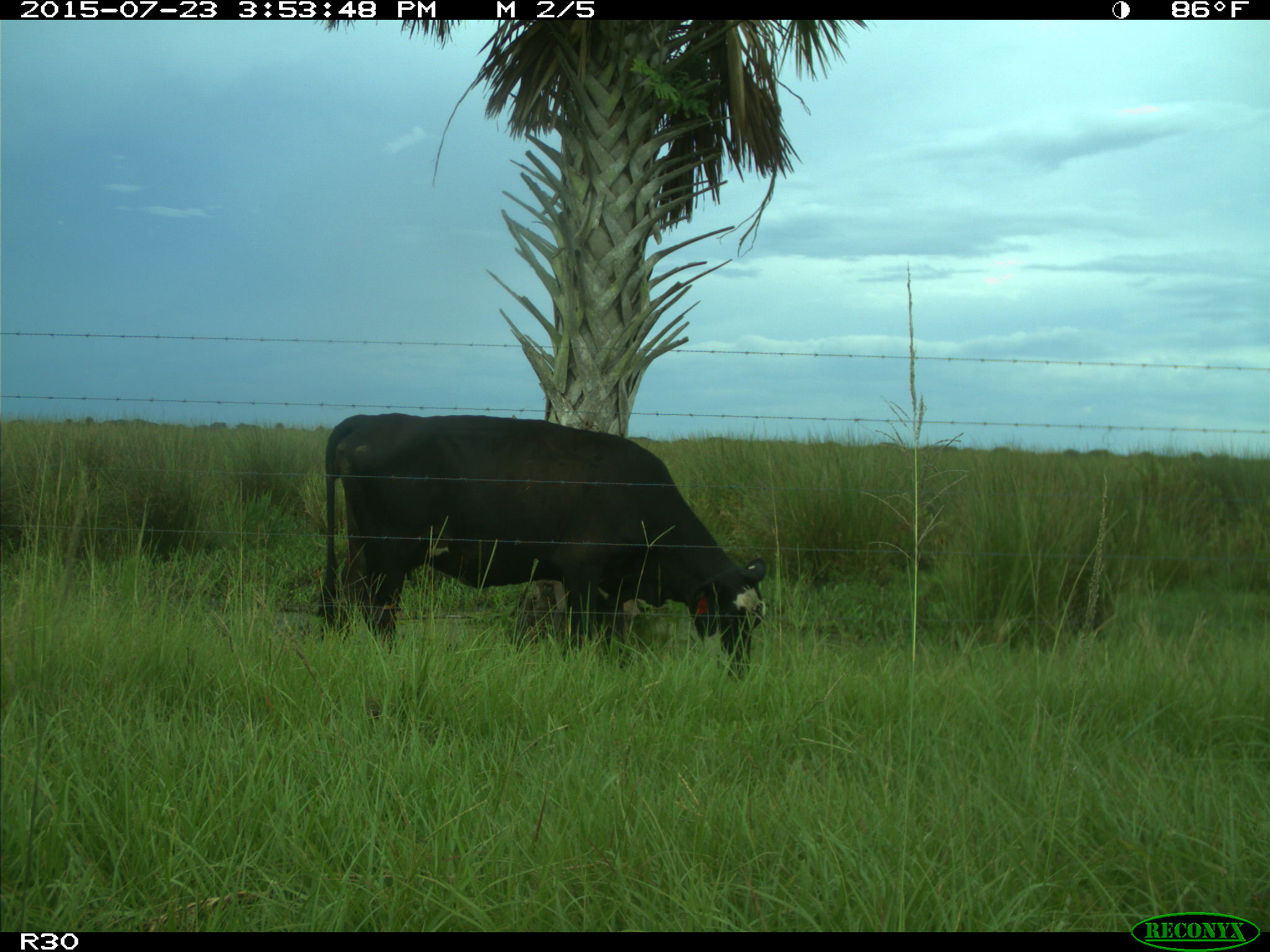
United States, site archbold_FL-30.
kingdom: Animalia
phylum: Chordata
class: Mammalia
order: Artiodactyla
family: Bovidae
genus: Bos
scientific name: Bos taurus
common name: domestic cow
Bos taurus (domestic cow).